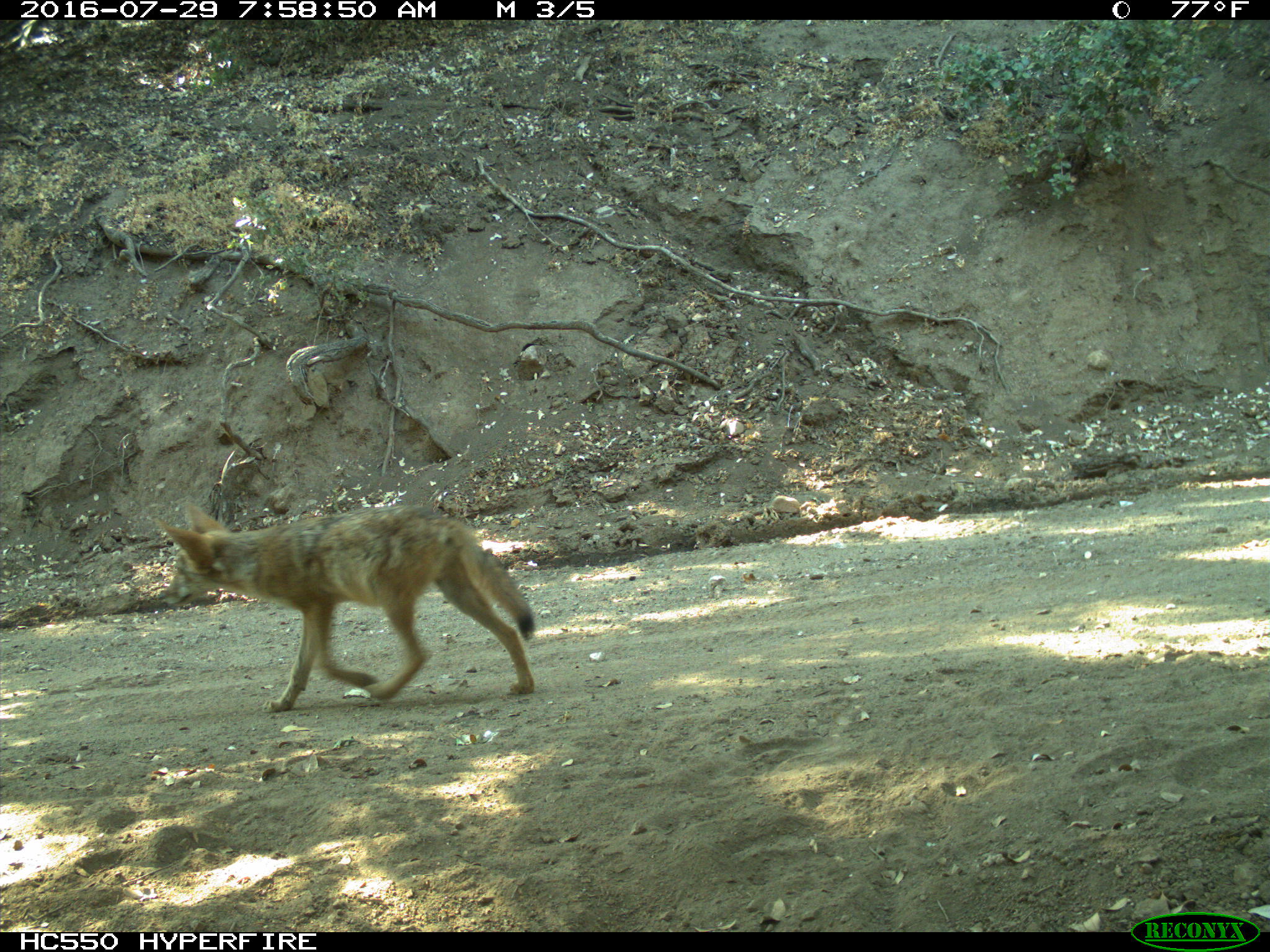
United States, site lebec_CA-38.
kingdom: Animalia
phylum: Chordata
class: Mammalia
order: Carnivora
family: Canidae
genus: Canis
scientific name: Canis latrans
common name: coyote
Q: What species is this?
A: Canis latrans (coyote).